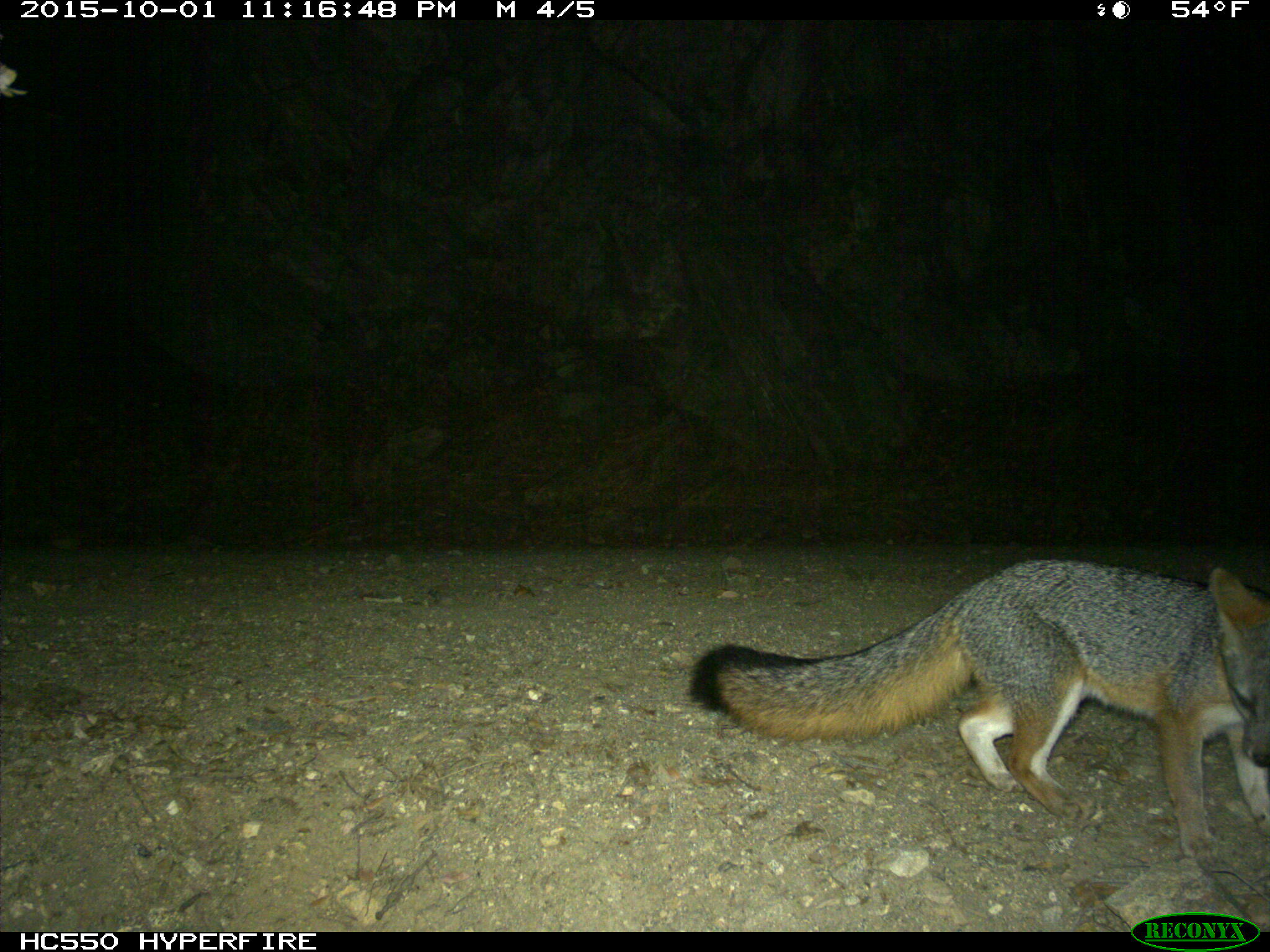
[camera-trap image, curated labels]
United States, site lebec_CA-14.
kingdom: Animalia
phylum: Chordata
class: Mammalia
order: Carnivora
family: Canidae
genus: Urocyon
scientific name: Urocyon cinereoargenteus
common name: gray fox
Urocyon cinereoargenteus (gray fox).